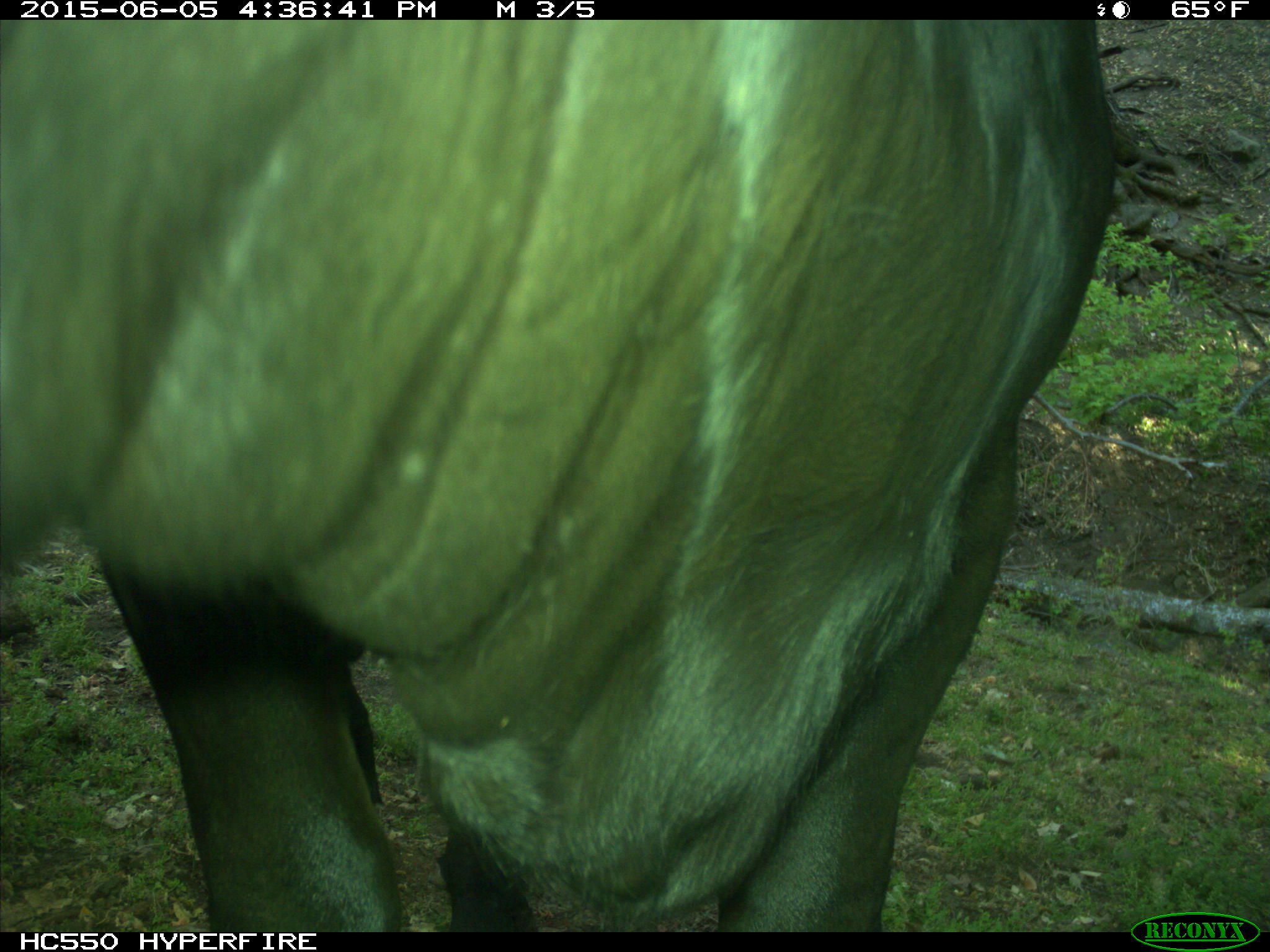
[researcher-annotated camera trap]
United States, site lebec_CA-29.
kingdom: Animalia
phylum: Chordata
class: Mammalia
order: Artiodactyla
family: Bovidae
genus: Bos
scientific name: Bos taurus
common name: domestic cow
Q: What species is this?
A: Bos taurus (domestic cow).